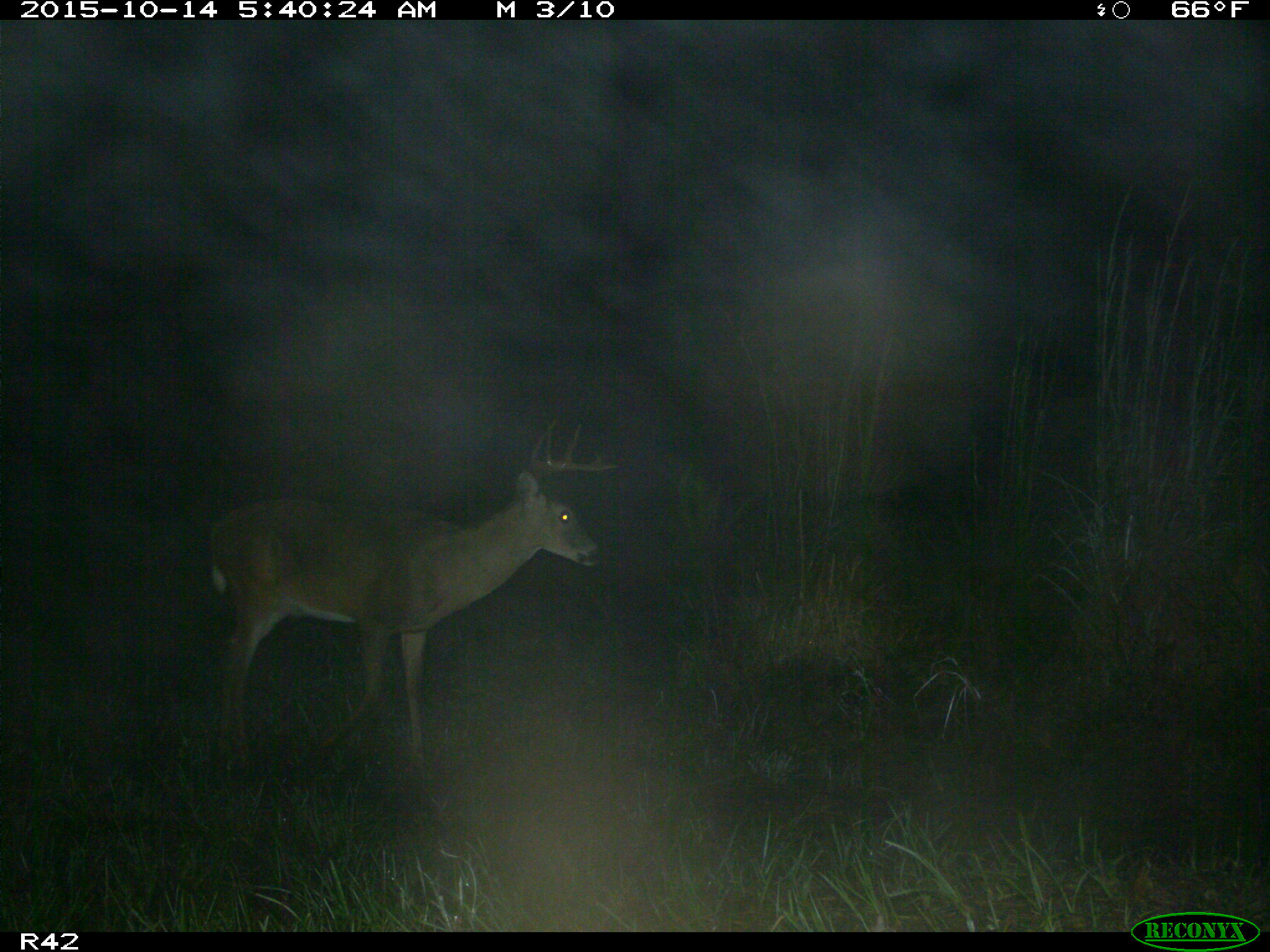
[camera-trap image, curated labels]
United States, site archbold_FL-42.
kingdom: Animalia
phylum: Chordata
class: Mammalia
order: Artiodactyla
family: Cervidae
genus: Odocoileus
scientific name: Odocoileus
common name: deer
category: unidentified deer